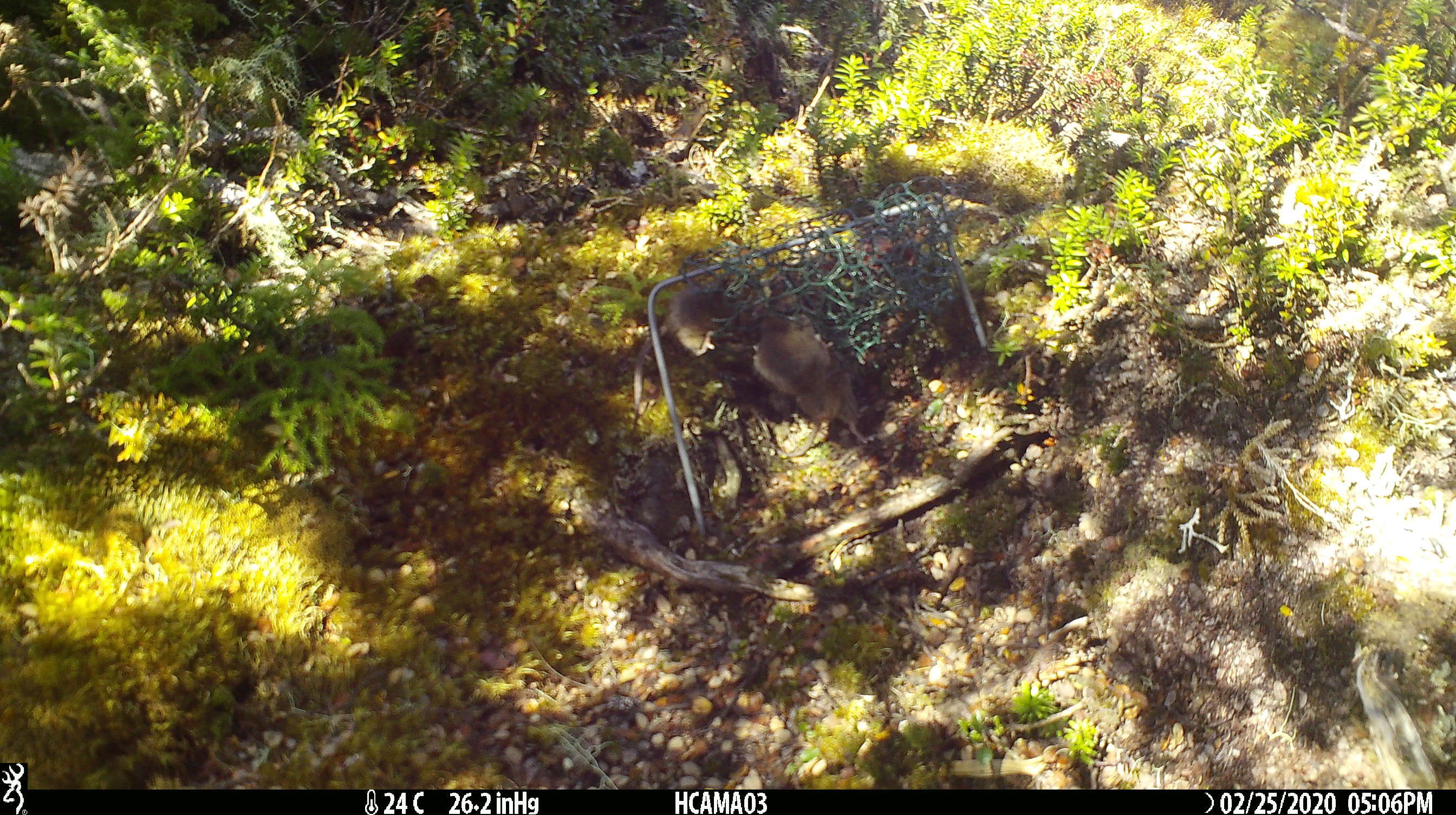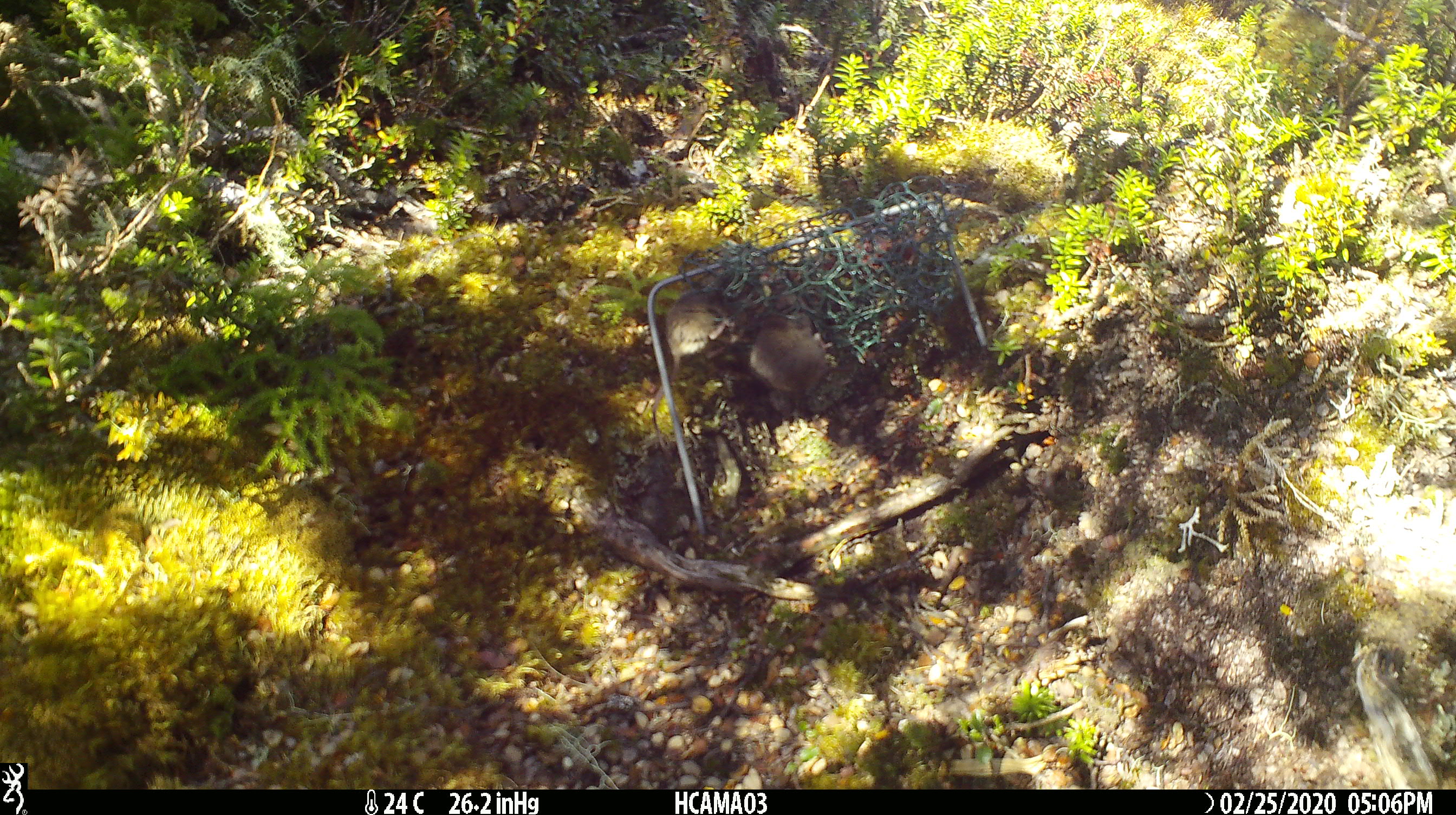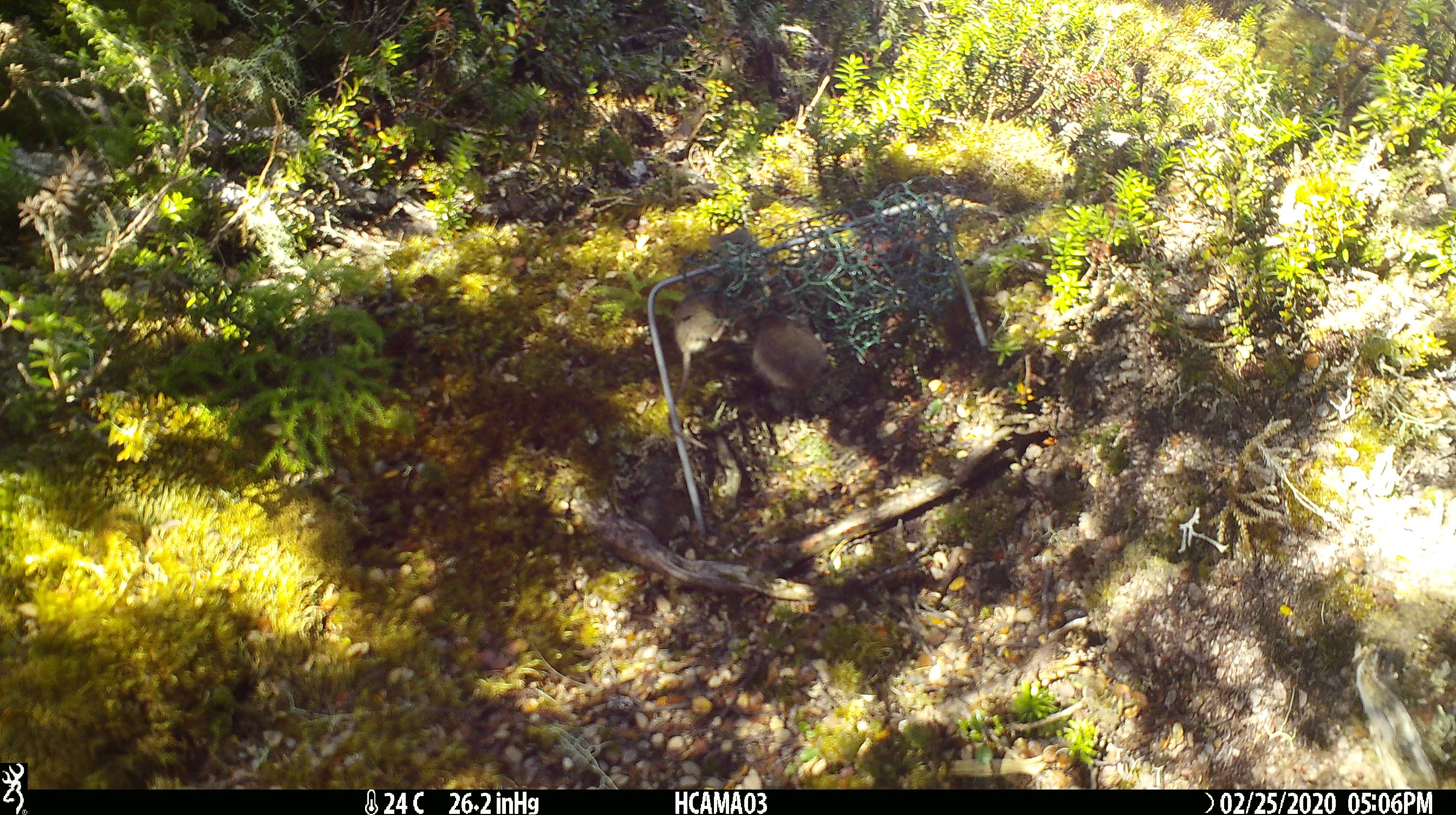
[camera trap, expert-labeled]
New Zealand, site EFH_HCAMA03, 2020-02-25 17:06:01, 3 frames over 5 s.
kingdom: Animalia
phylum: Chordata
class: Mammalia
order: Rodentia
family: Muridae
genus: Mus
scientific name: Mus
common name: mouse